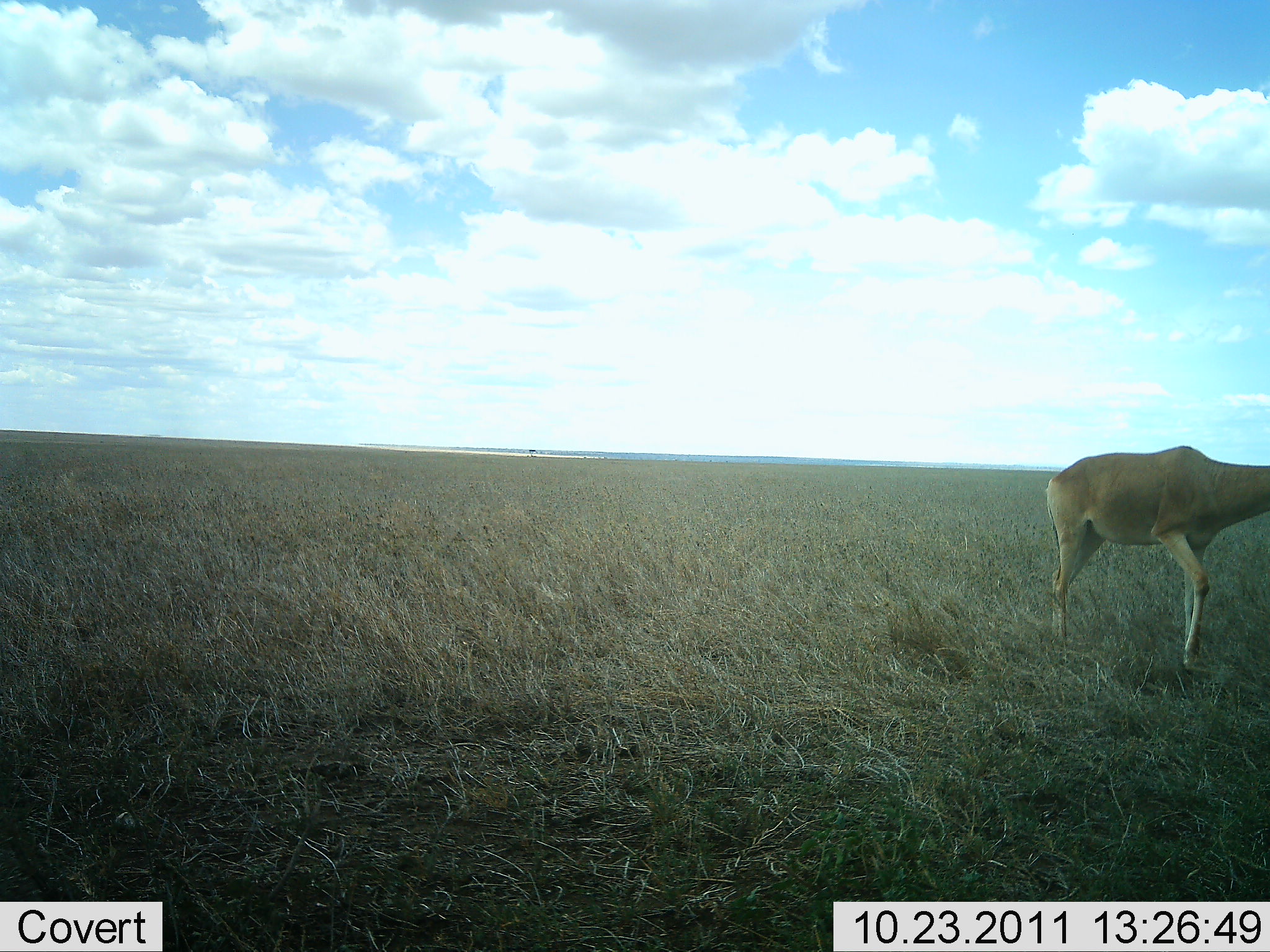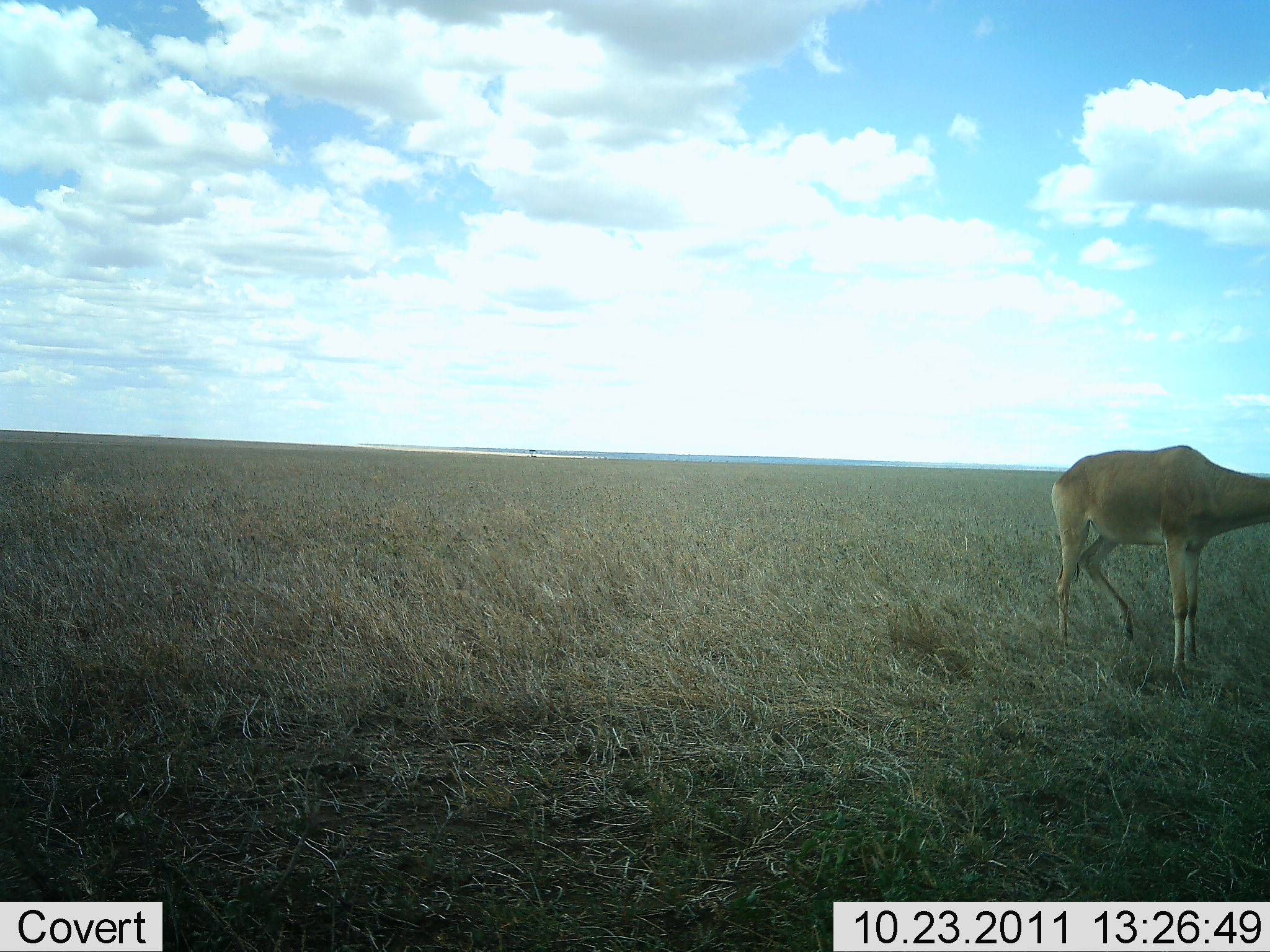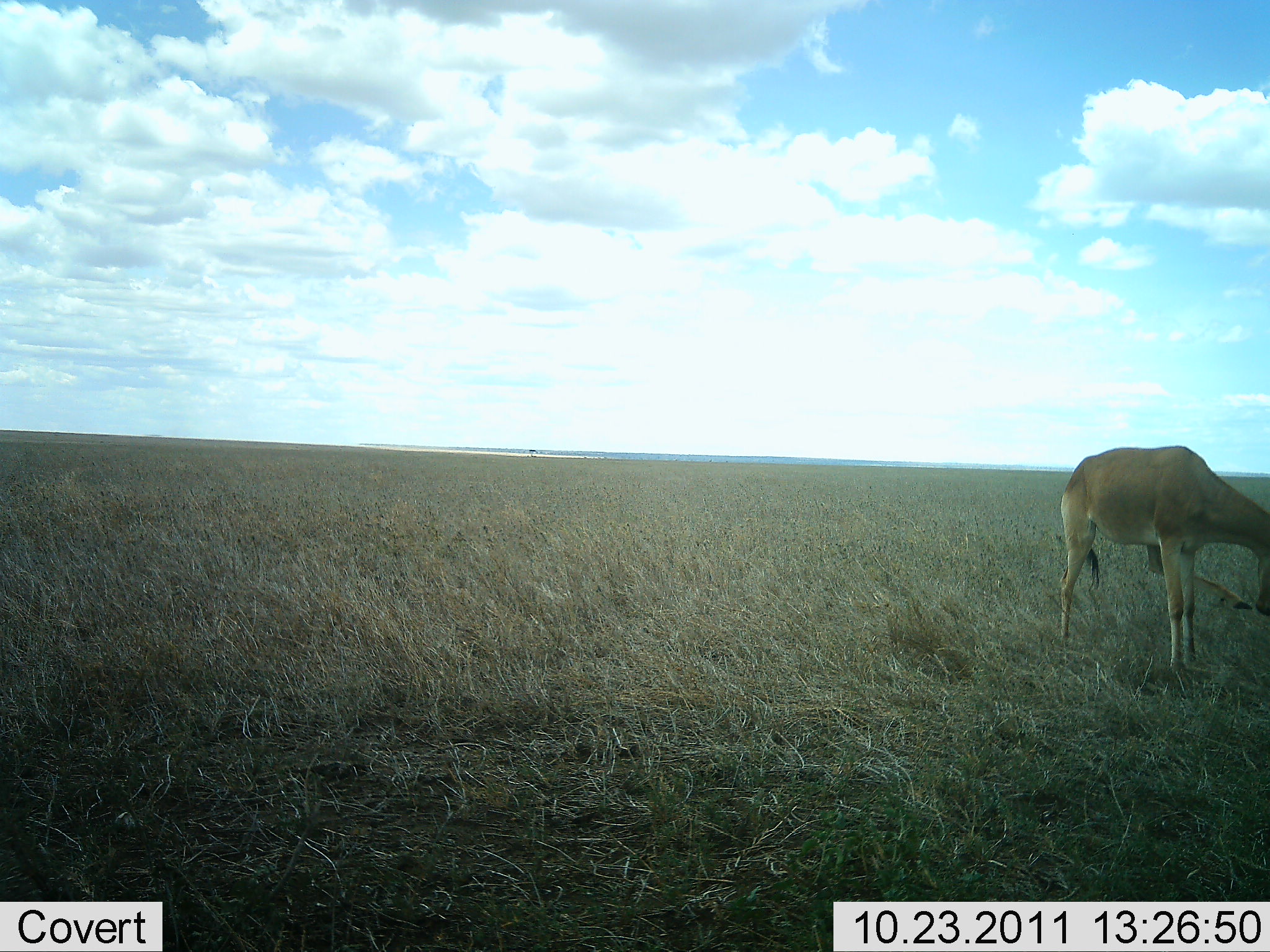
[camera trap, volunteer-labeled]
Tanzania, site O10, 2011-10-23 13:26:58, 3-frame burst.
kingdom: Animalia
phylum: Chordata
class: Mammalia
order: Artiodactyla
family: Bovidae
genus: Alcelaphus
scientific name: Alcelaphus buselaphus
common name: hartebeest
Hartebeest (Alcelaphus buselaphus), count 1. Behavior (volunteer vote fractions): standing 93%, resting 0%, moving 14%, interacting 0%. Young present (vote fraction): 0%. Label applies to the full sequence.